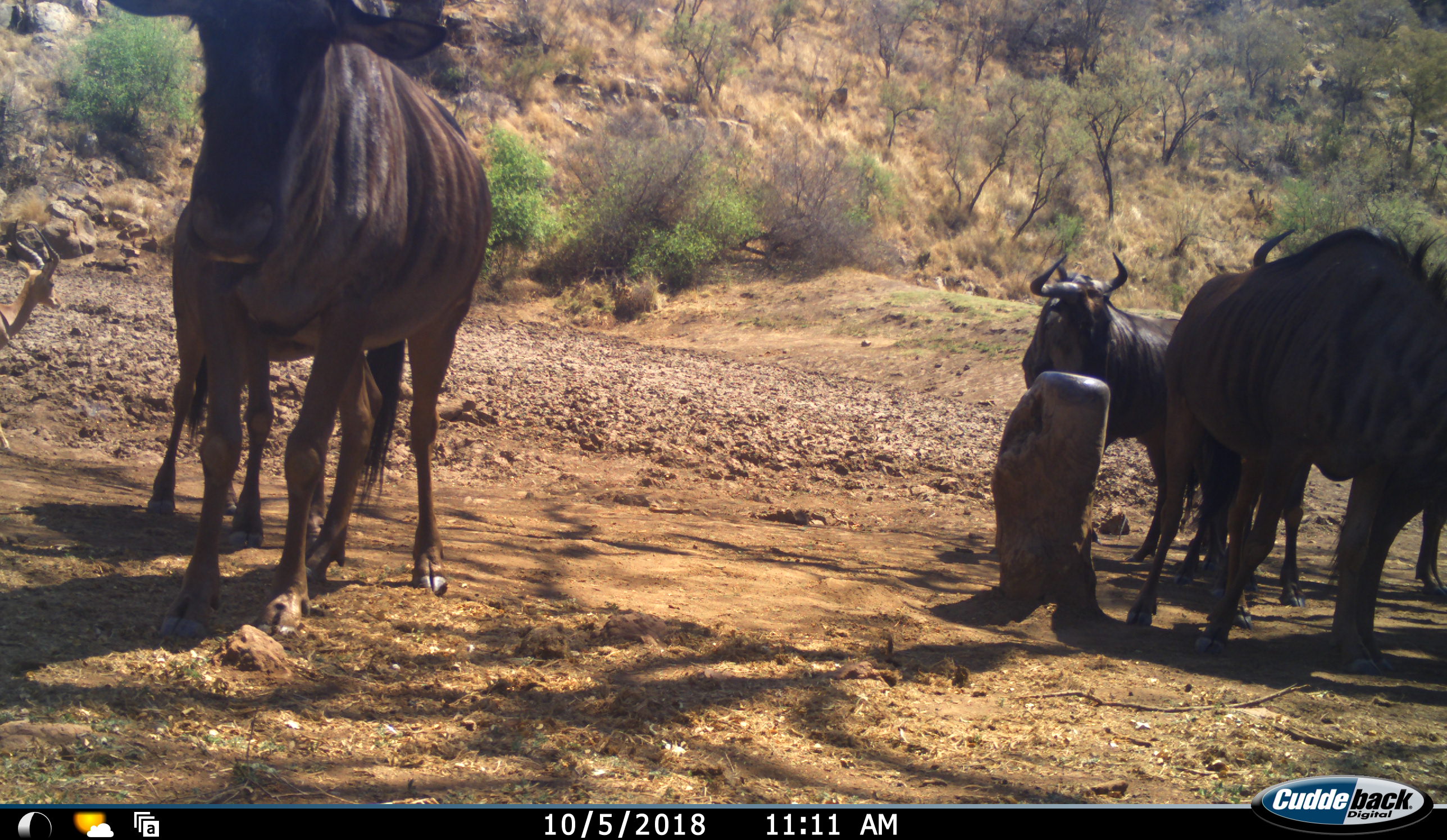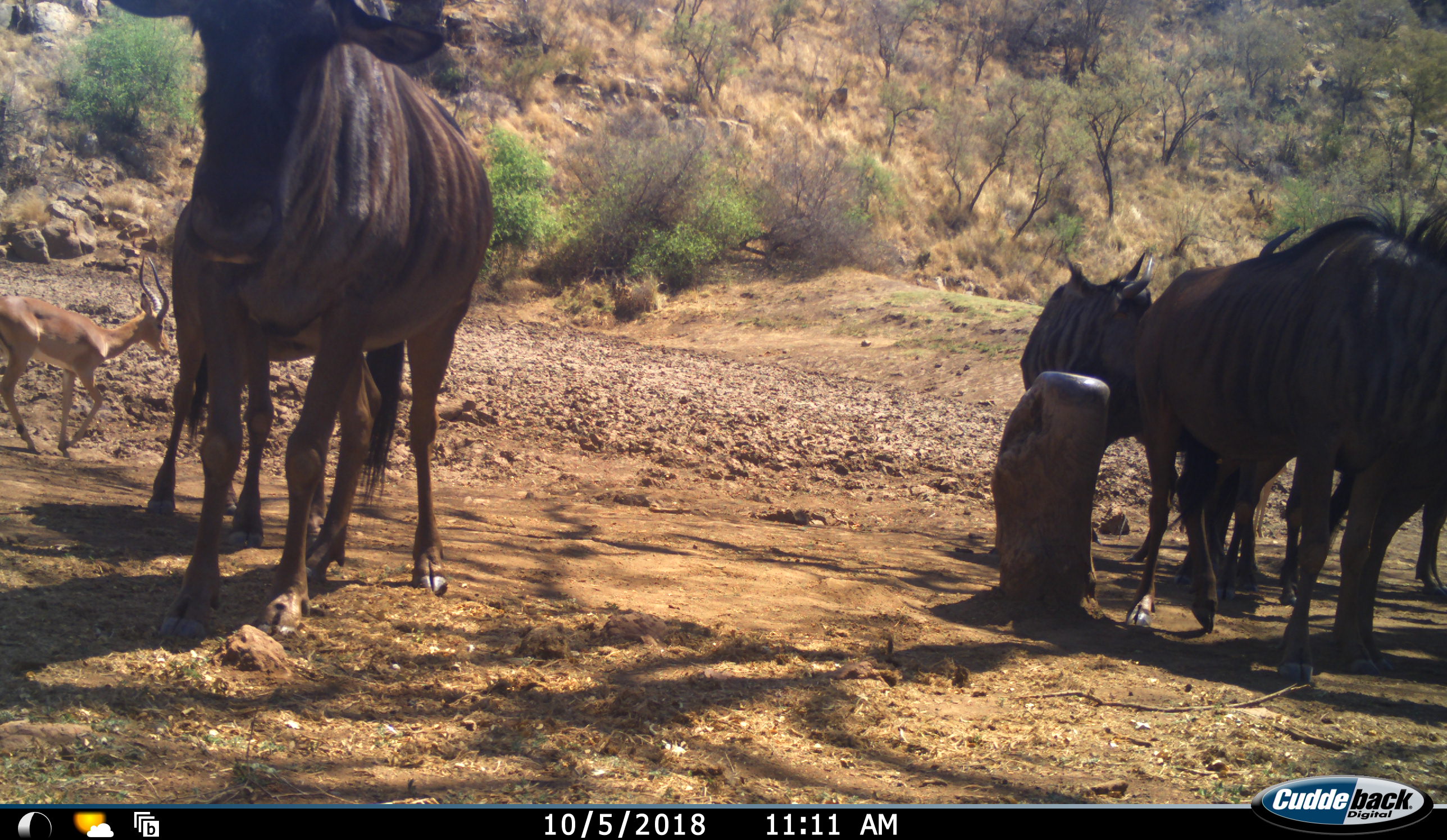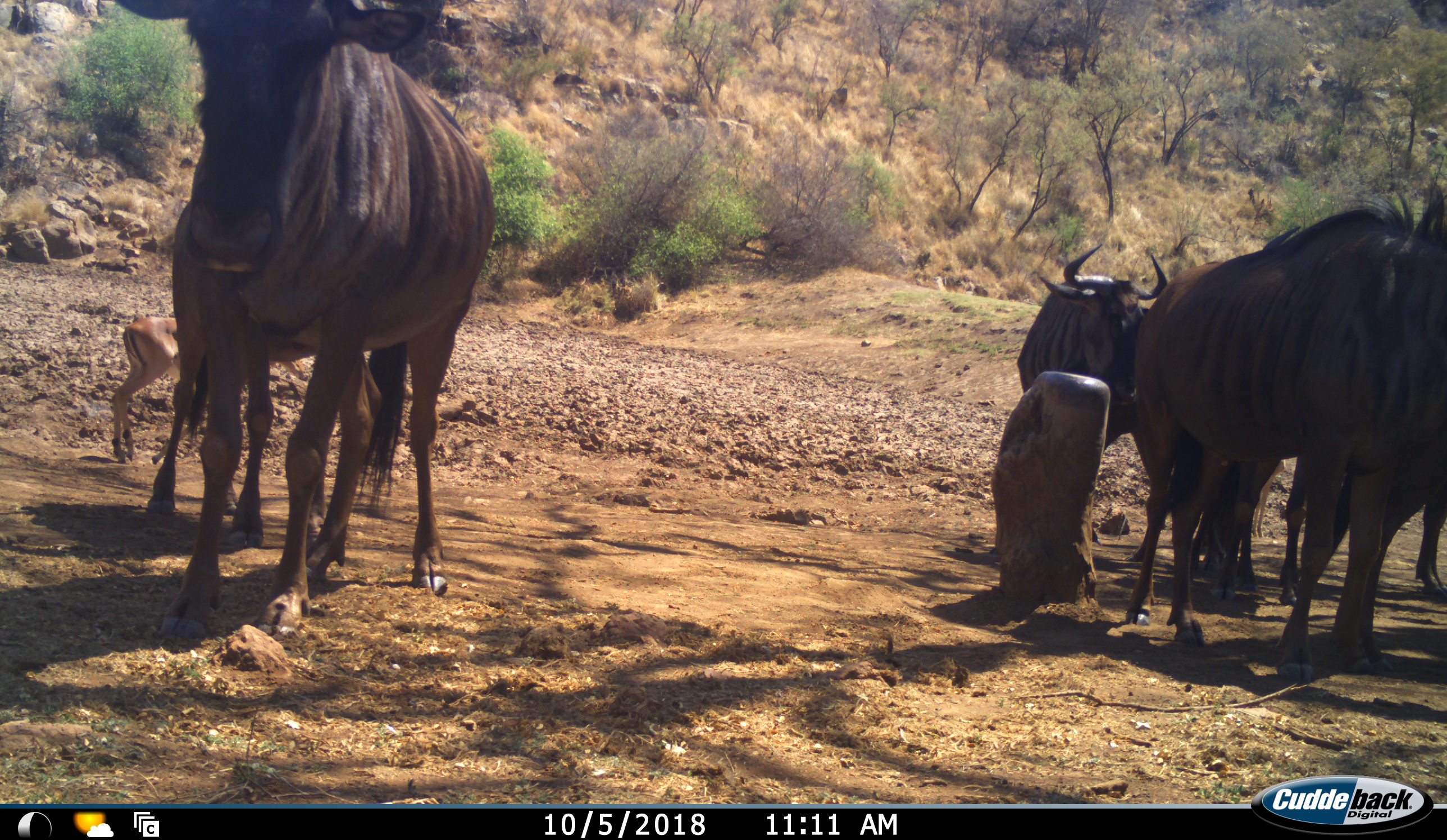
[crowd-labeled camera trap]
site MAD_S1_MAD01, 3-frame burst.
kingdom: Animalia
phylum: Chordata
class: Mammalia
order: Artiodactyla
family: Bovidae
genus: Aepyceros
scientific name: Aepyceros melampus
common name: impala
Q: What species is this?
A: Impala (Aepyceros melampus).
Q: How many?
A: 1.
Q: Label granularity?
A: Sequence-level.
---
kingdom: Animalia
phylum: Chordata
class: Mammalia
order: Artiodactyla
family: Bovidae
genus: Connochaetes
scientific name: Connochaetes taurinus taurinus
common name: blue wildebeest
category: wildebeestblue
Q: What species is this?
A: Wildebeestblue (blue wildebeest) (Connochaetes taurinus taurinus).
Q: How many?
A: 5.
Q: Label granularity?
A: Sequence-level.